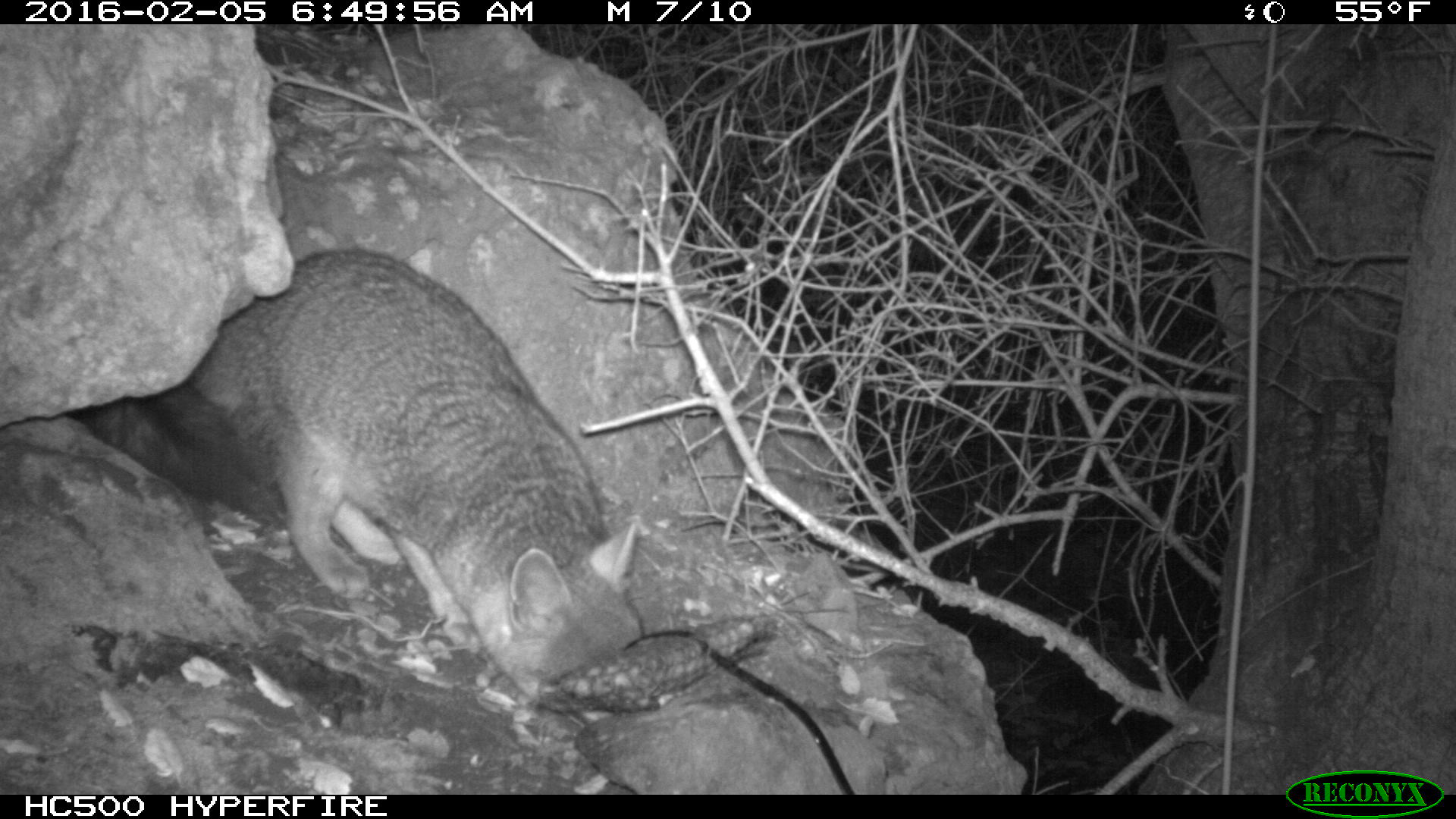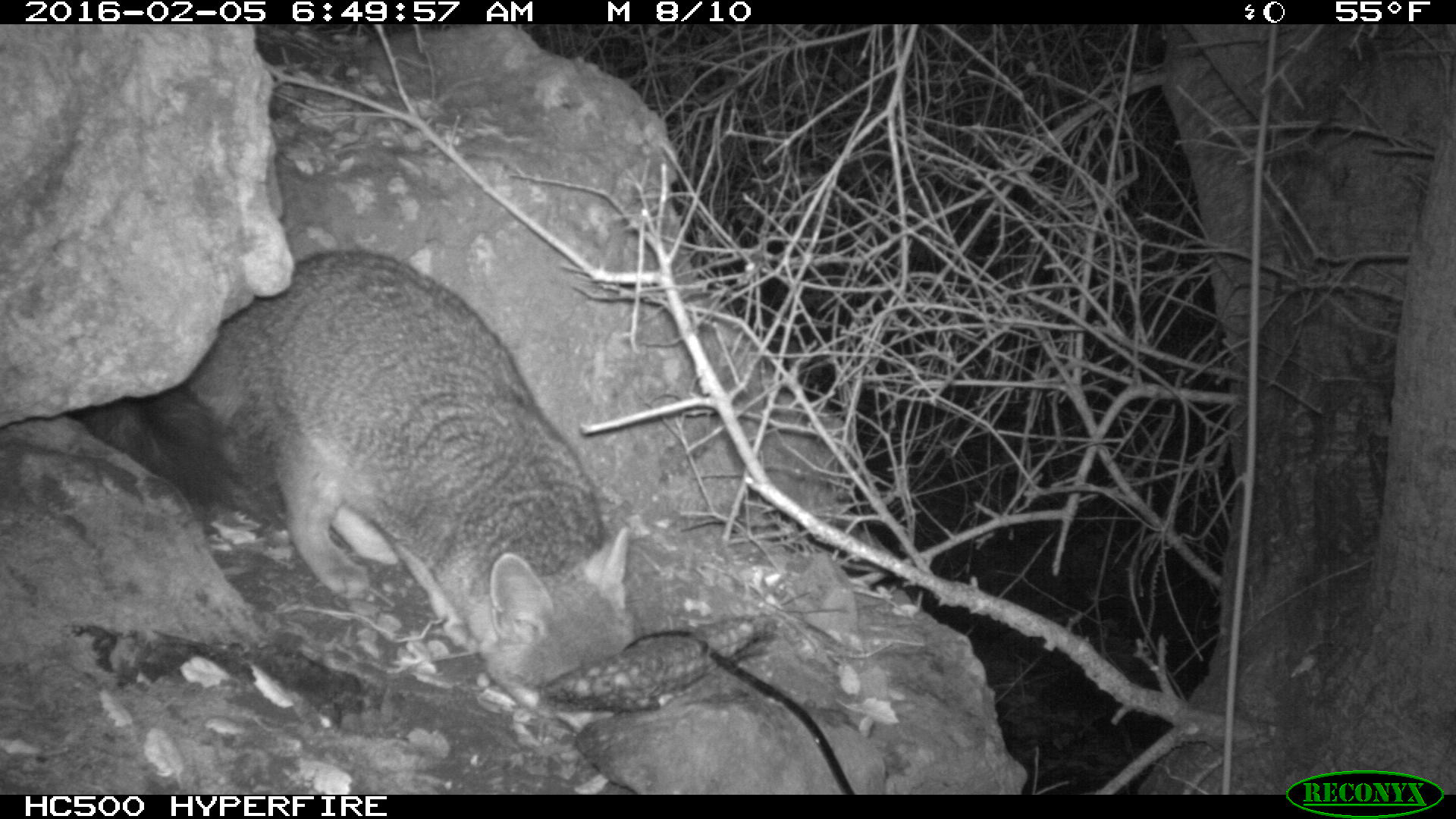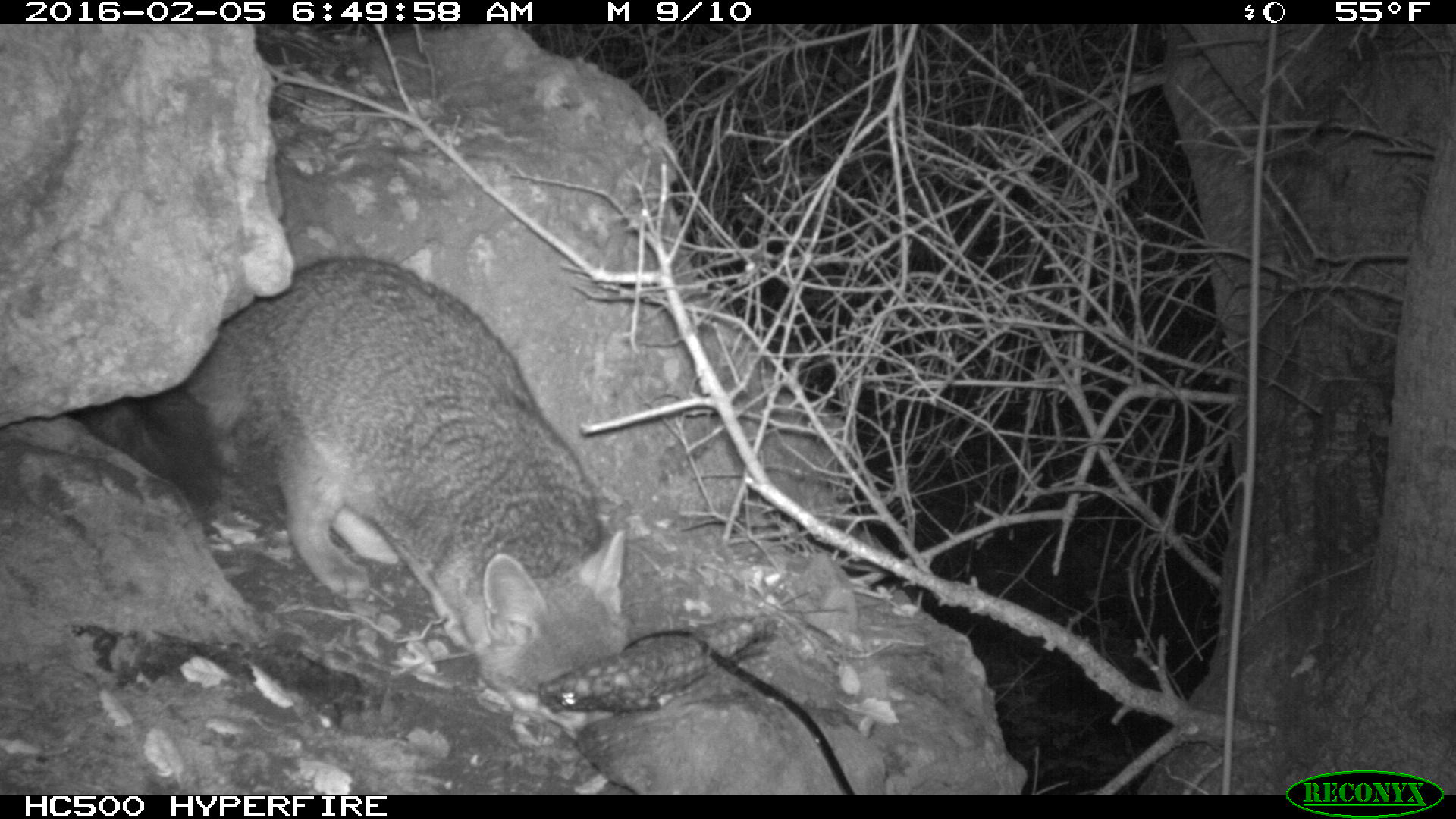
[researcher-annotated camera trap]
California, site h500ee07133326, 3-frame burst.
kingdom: Animalia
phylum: Chordata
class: Mammalia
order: Carnivora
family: Canidae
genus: Urocyon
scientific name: Urocyon littoralis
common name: island fox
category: fox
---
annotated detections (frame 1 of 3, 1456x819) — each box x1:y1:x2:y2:
fox: 76:245:650:722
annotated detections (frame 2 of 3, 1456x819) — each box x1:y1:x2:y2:
fox: 77:247:636:704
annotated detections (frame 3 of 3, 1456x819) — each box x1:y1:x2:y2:
fox: 69:256:639:735